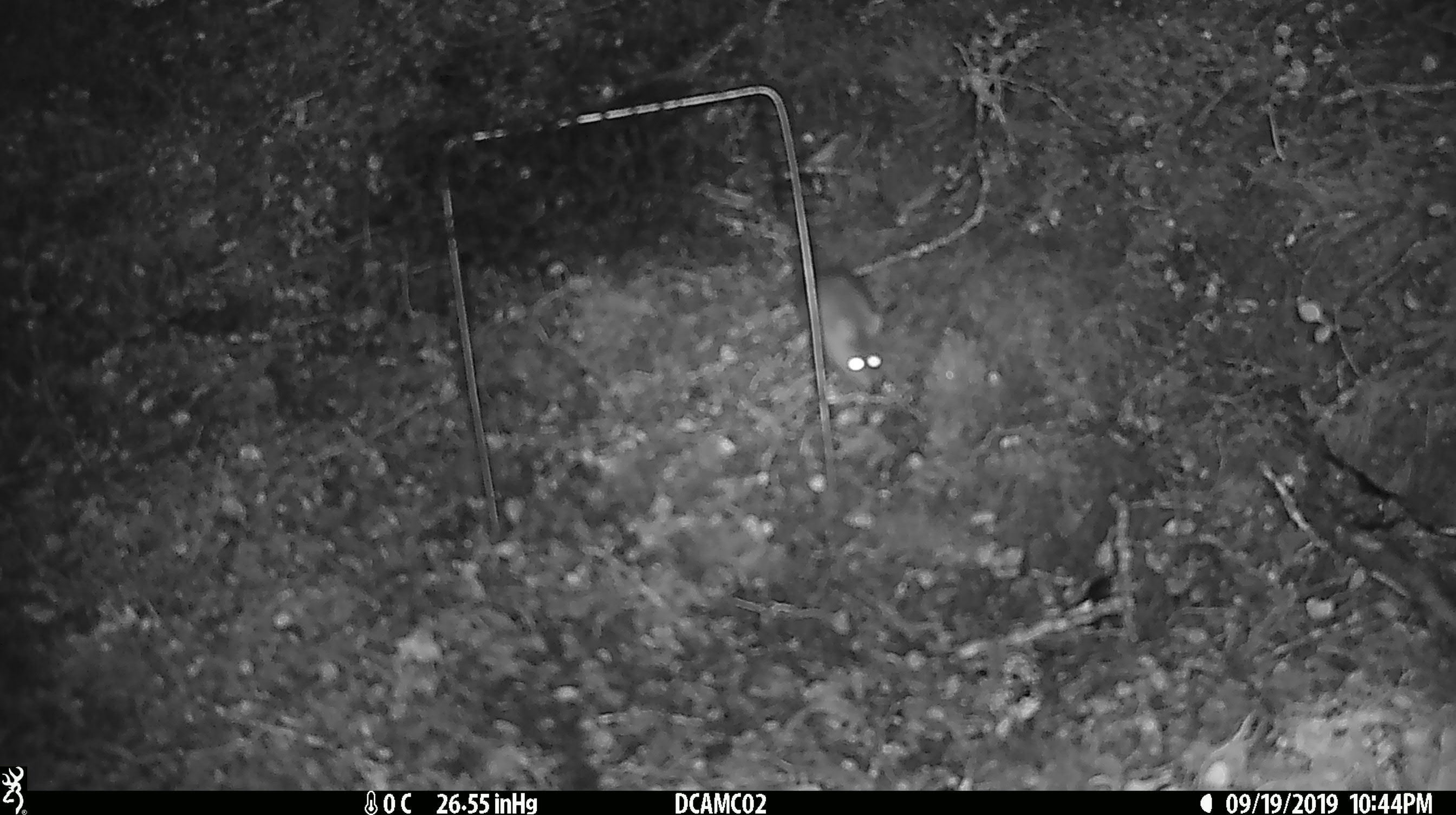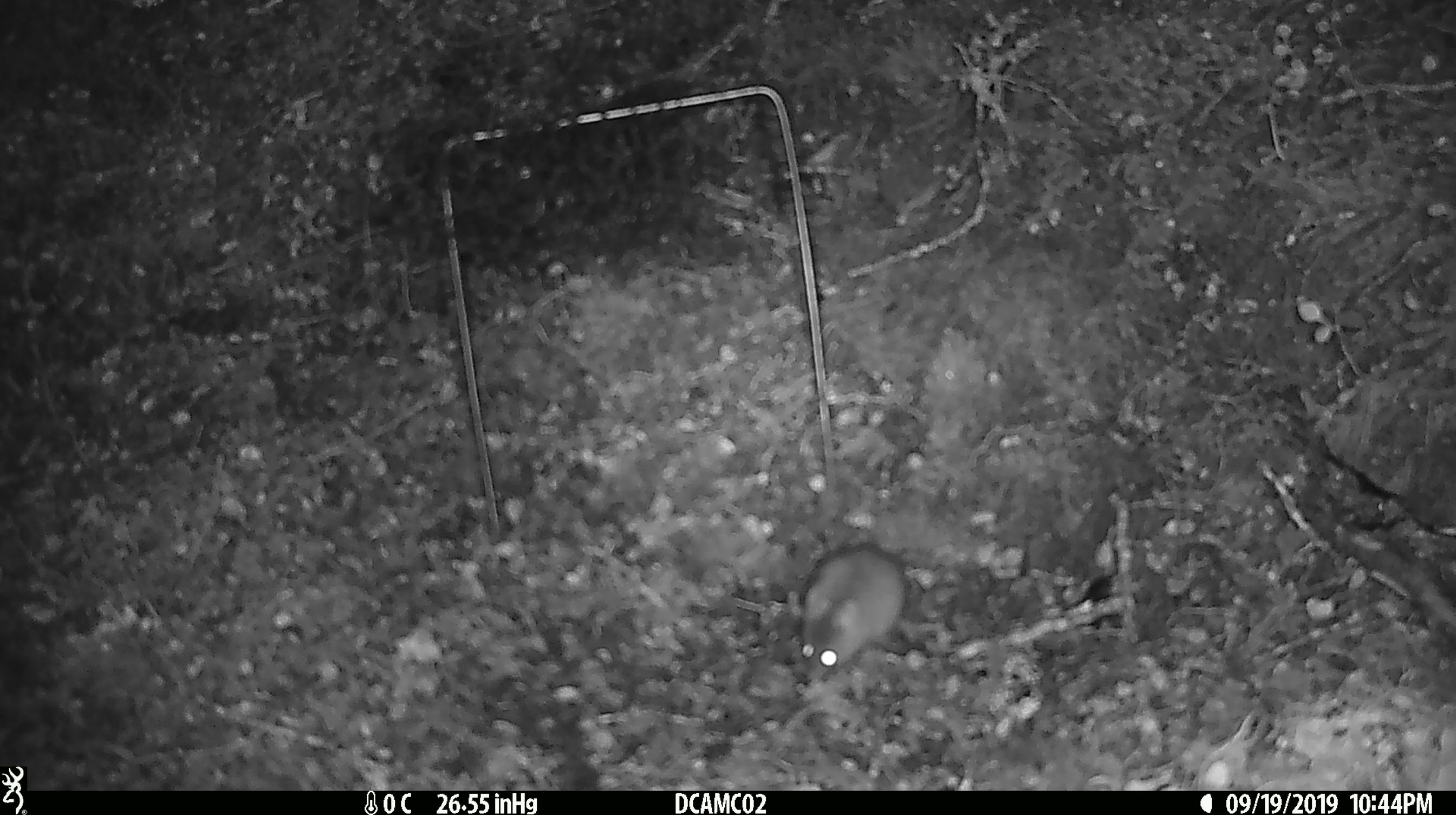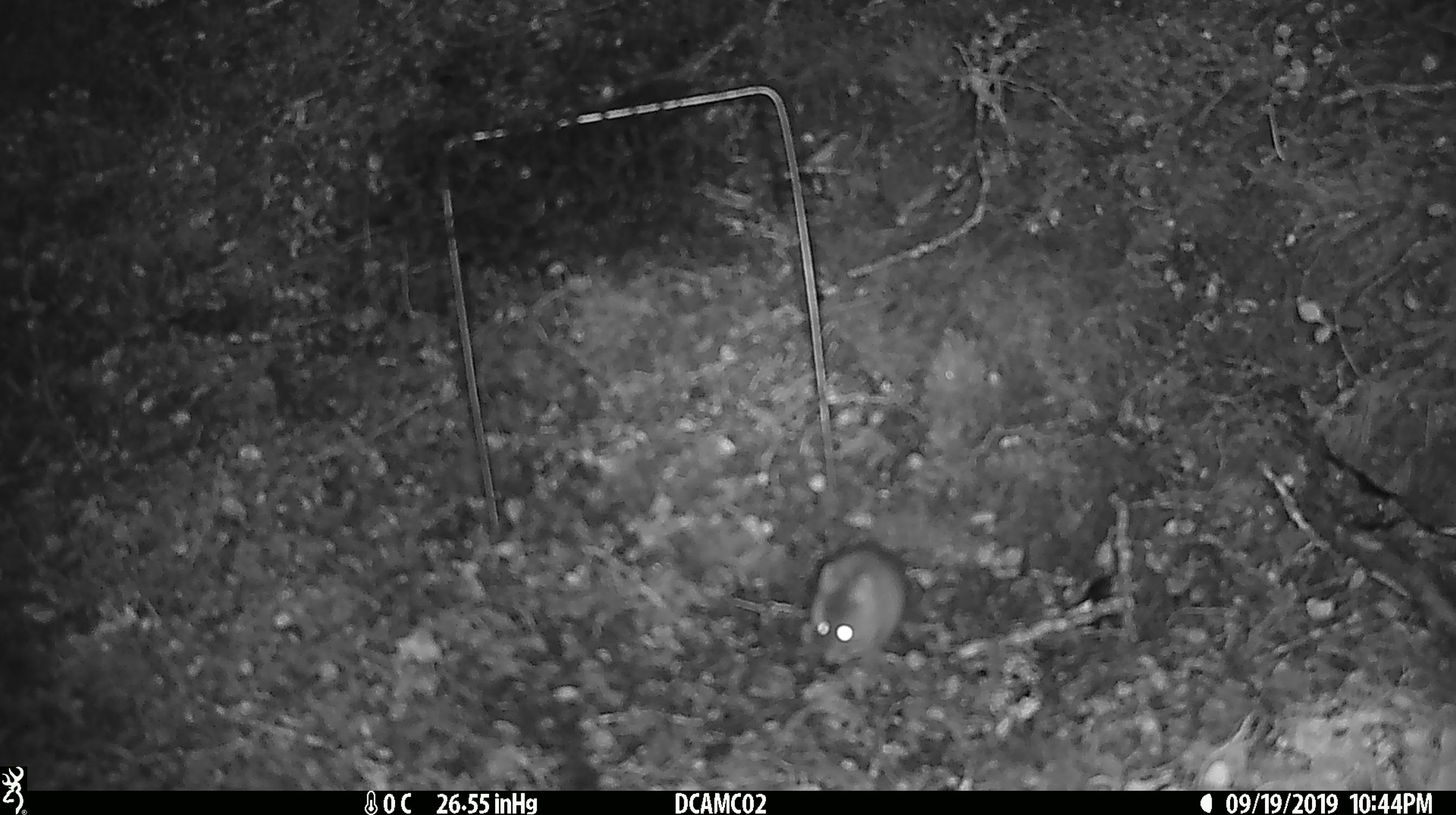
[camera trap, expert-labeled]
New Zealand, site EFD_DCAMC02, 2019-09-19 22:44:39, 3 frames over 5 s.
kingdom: Animalia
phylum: Chordata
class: Mammalia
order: Rodentia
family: Muridae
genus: Mus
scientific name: Mus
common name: mouse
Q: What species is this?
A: Mouse (Mus).